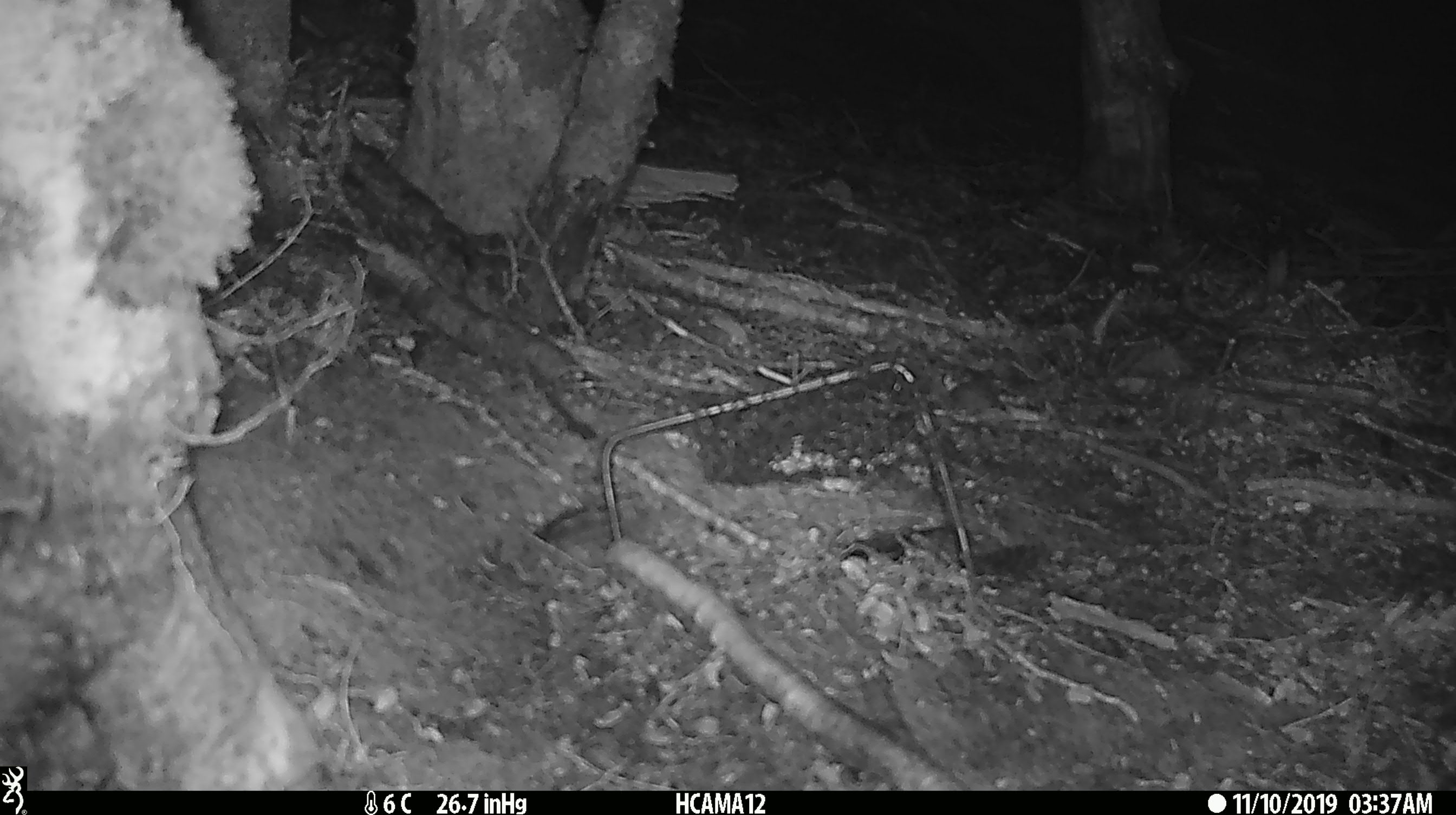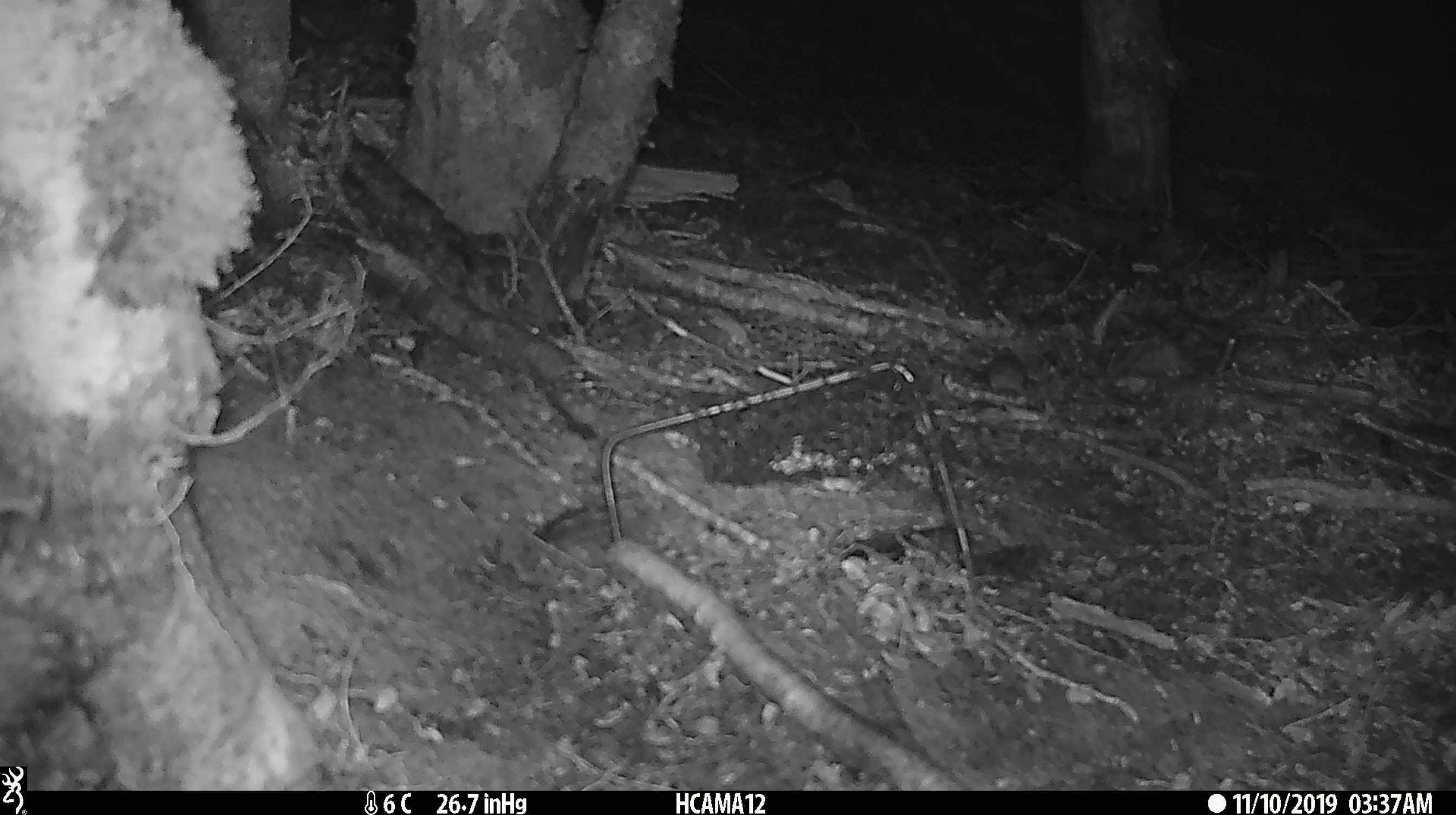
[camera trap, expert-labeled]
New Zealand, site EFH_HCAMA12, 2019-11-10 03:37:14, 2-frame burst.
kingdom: Animalia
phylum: Chordata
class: Mammalia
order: Rodentia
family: Muridae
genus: Mus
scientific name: Mus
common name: mouse